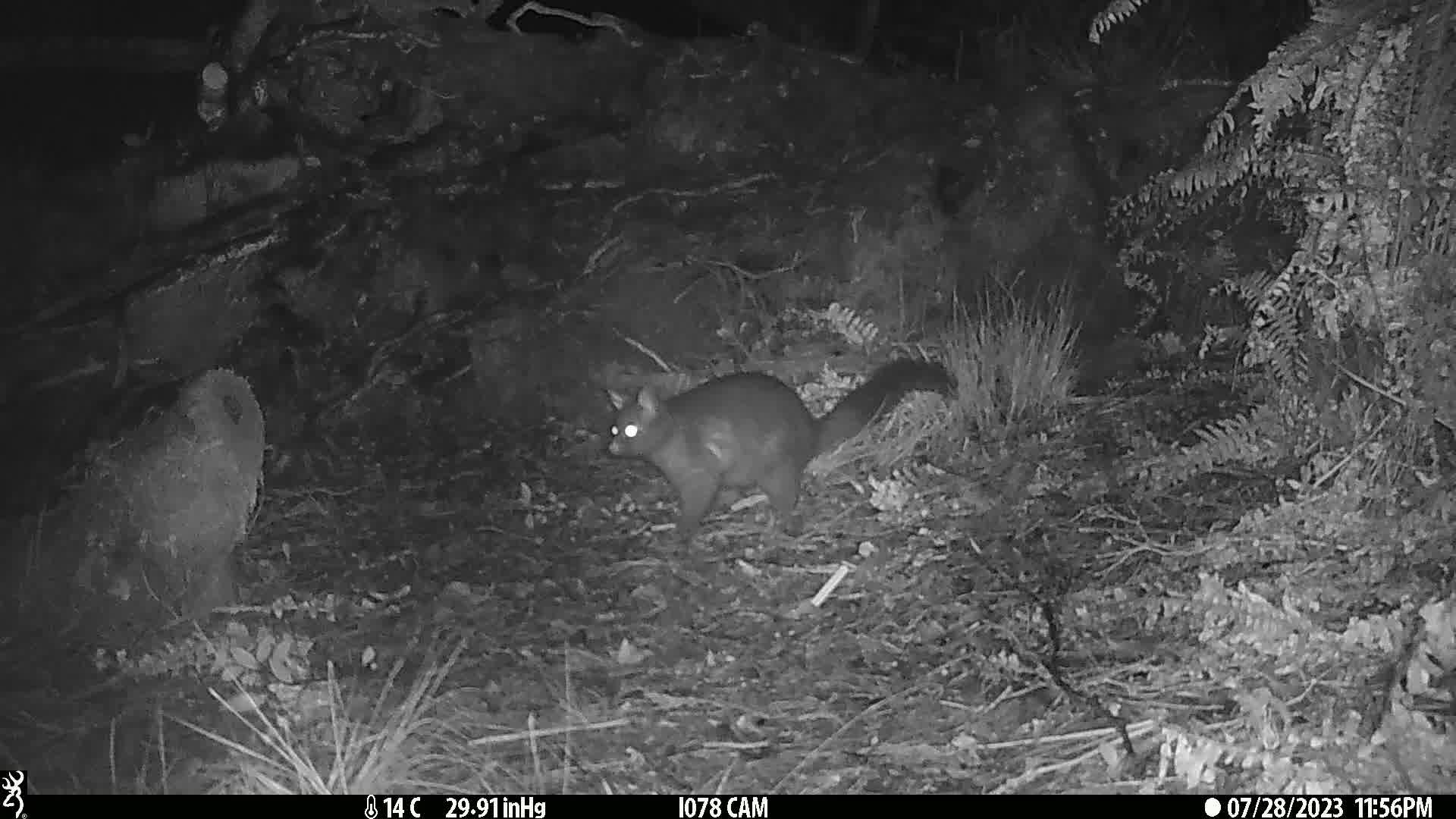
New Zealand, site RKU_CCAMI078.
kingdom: Animalia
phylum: Chordata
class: Mammalia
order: Diprotodontia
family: Phalangeridae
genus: Trichosurus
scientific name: Trichosurus vulpecula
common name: common brushtail possum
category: possum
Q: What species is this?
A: Possum (common brushtail possum) (Trichosurus vulpecula).